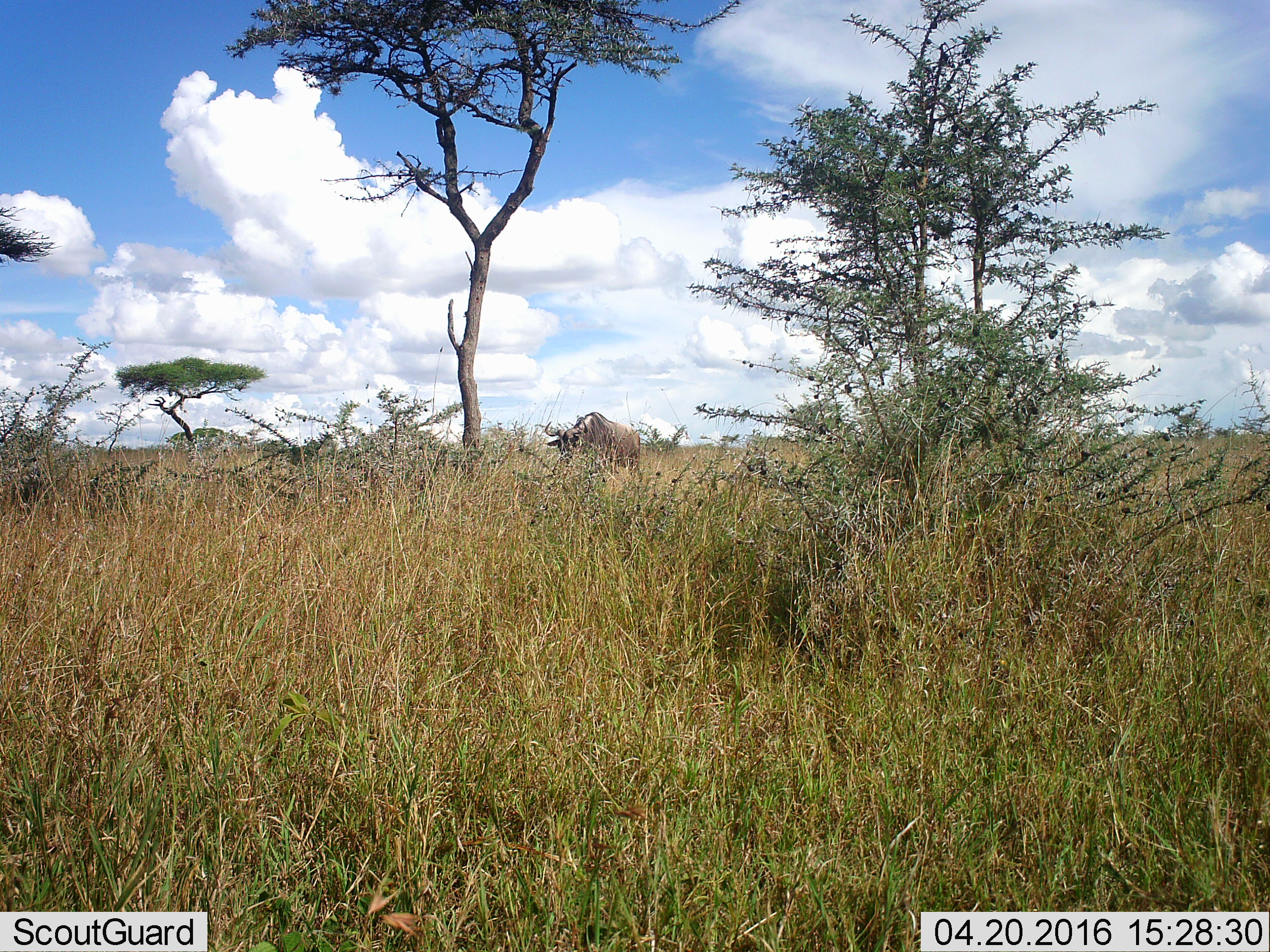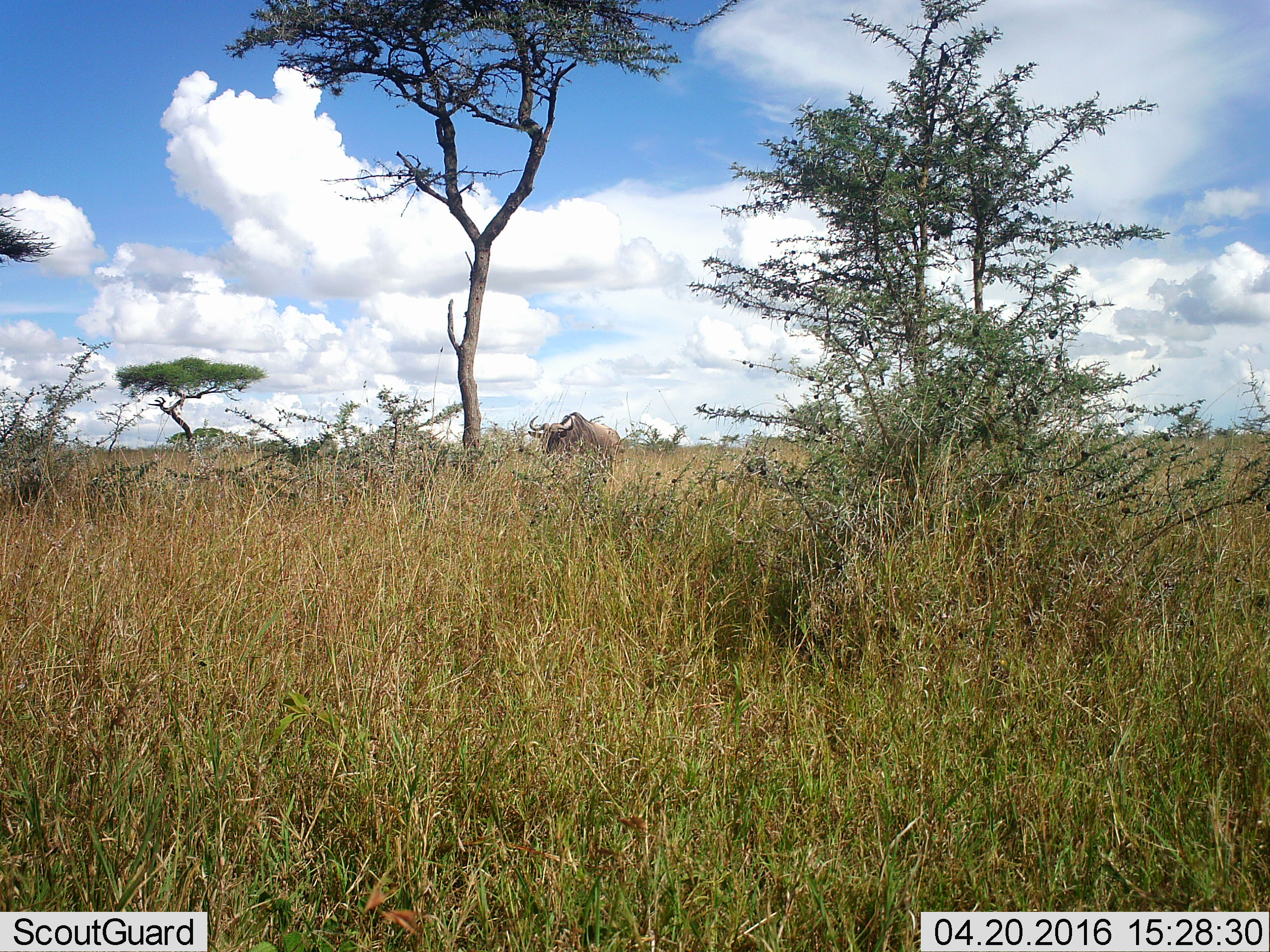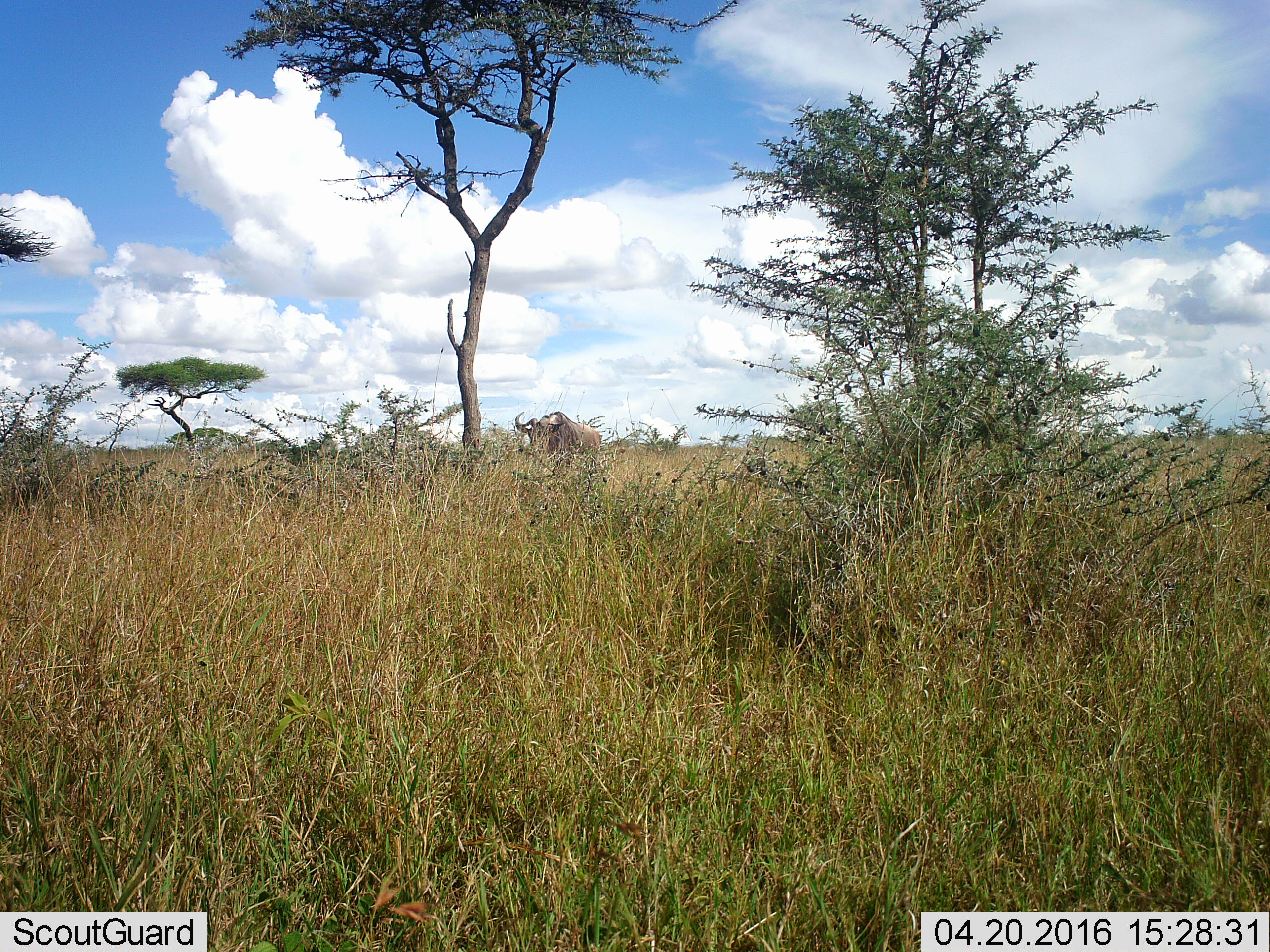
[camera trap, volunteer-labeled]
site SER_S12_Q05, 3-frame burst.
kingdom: Animalia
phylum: Chordata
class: Mammalia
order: Artiodactyla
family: Bovidae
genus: Connochaetes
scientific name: Connochaetes taurinus taurinus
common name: blue wildebeest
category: wildebeestblue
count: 1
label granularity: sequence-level